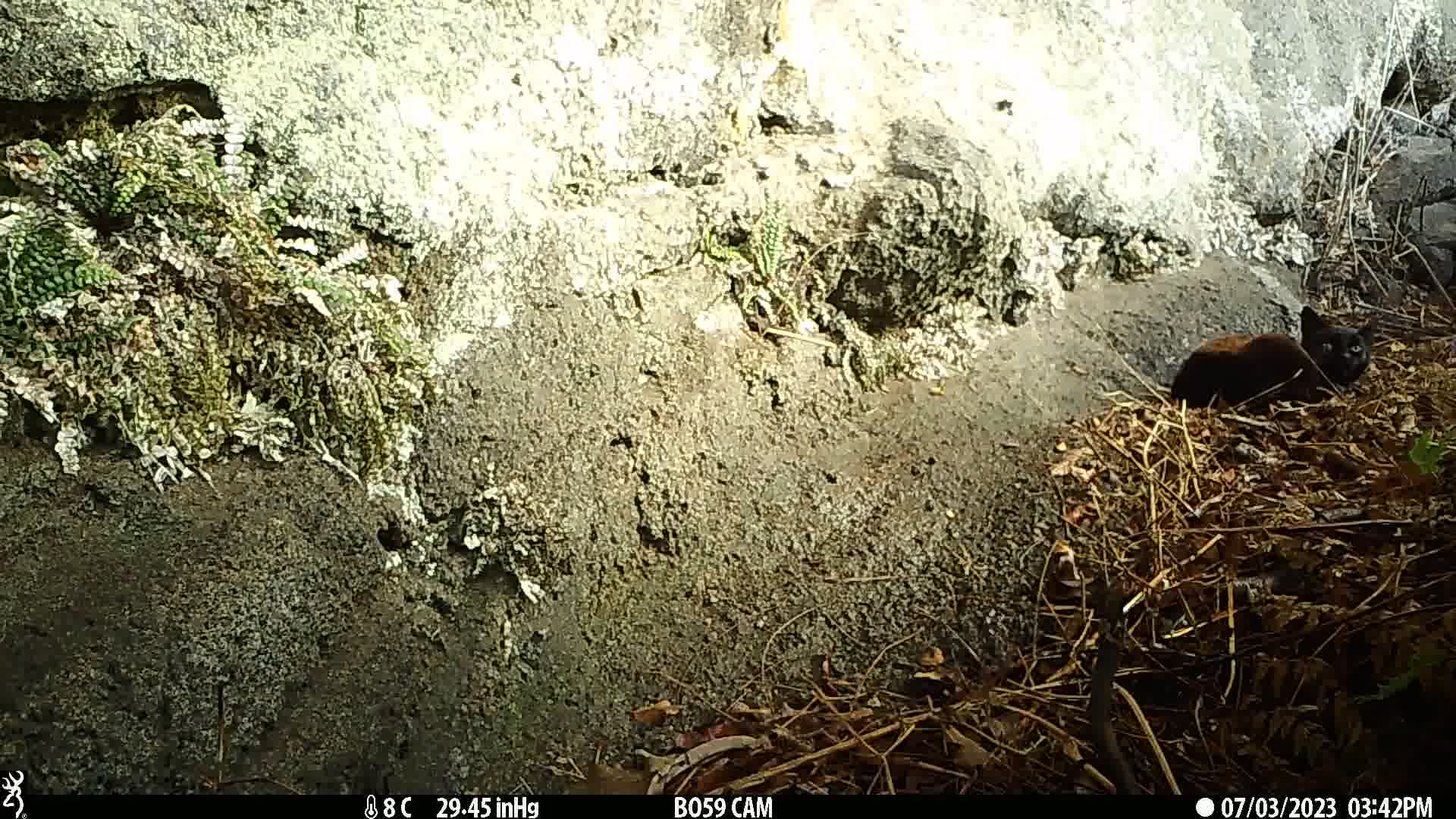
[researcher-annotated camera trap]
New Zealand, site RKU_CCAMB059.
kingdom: Animalia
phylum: Chordata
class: Mammalia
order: Carnivora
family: Felidae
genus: Felis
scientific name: Felis catus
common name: domestic cat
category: cat